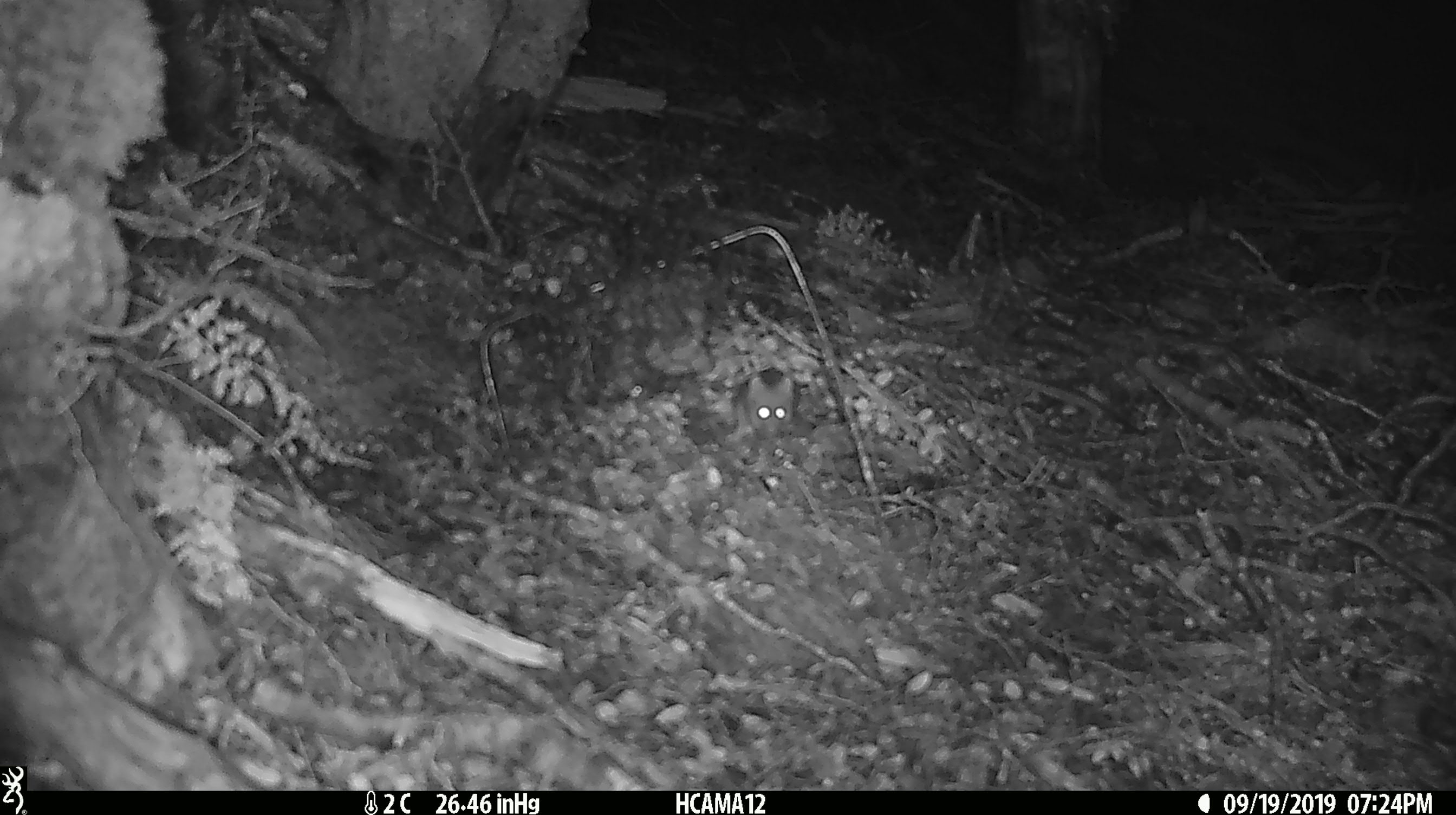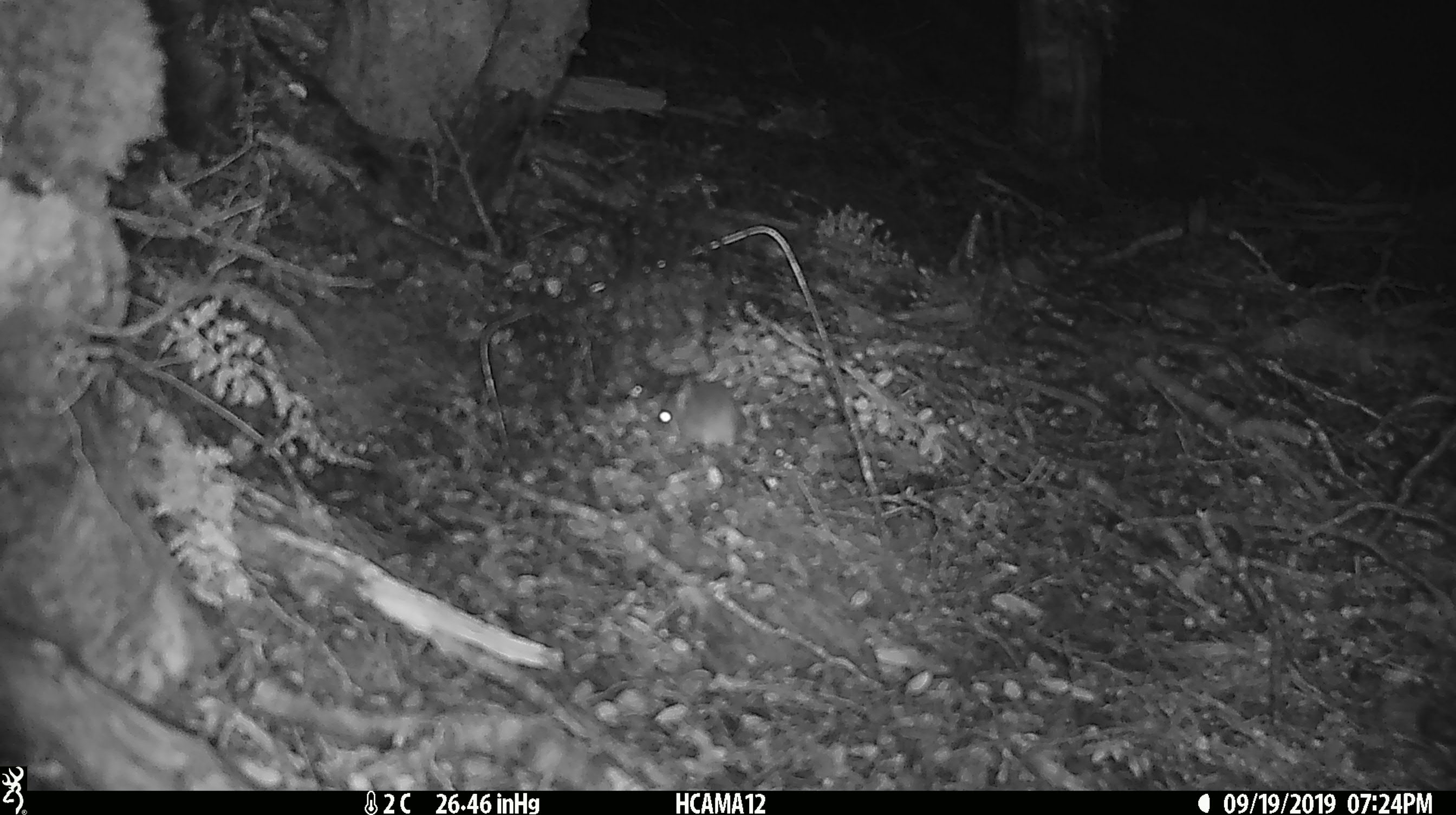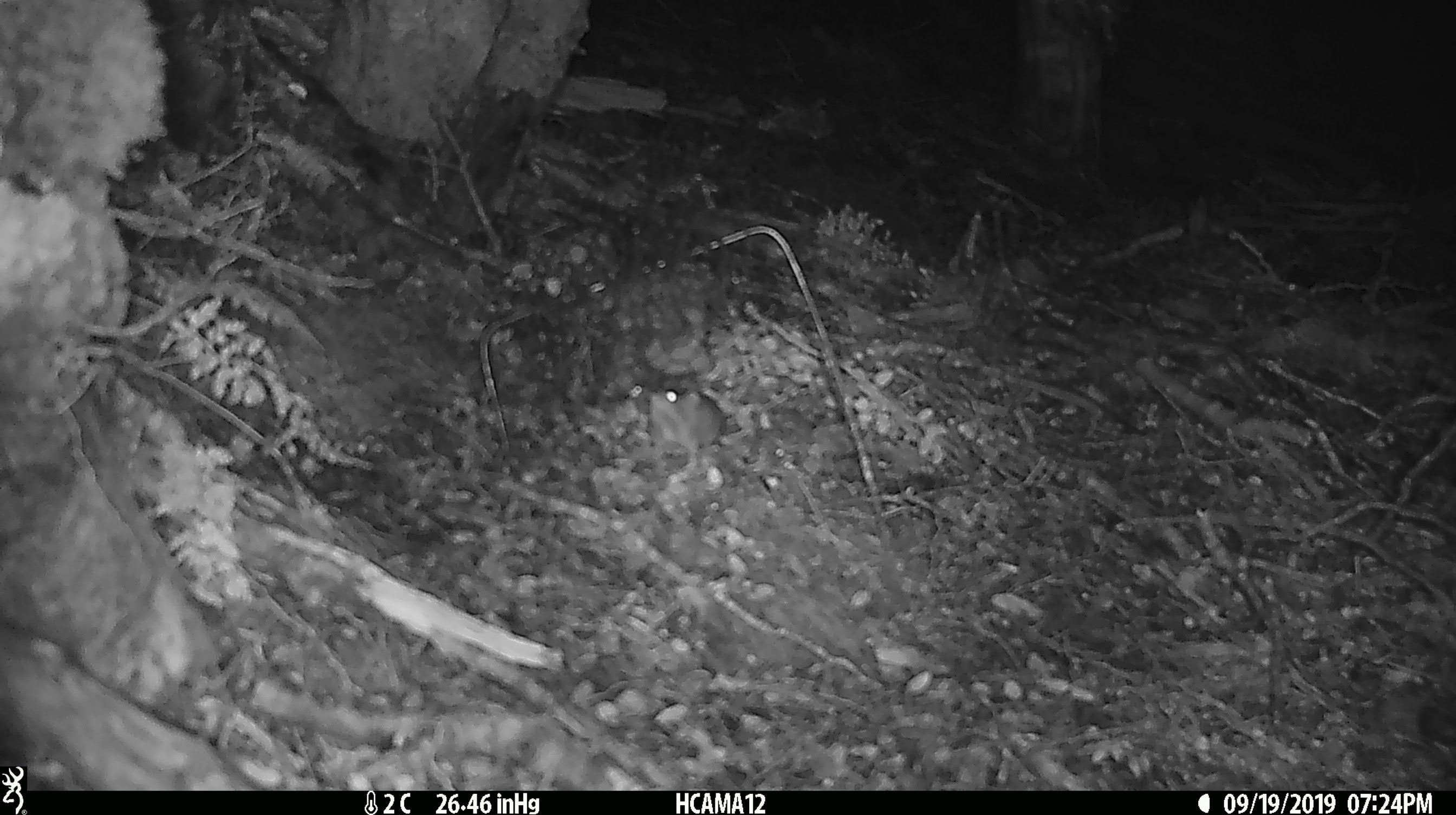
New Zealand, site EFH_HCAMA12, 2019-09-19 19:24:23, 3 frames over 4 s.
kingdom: Animalia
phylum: Chordata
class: Mammalia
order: Rodentia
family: Muridae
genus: Mus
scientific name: Mus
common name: mouse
Mouse (Mus).